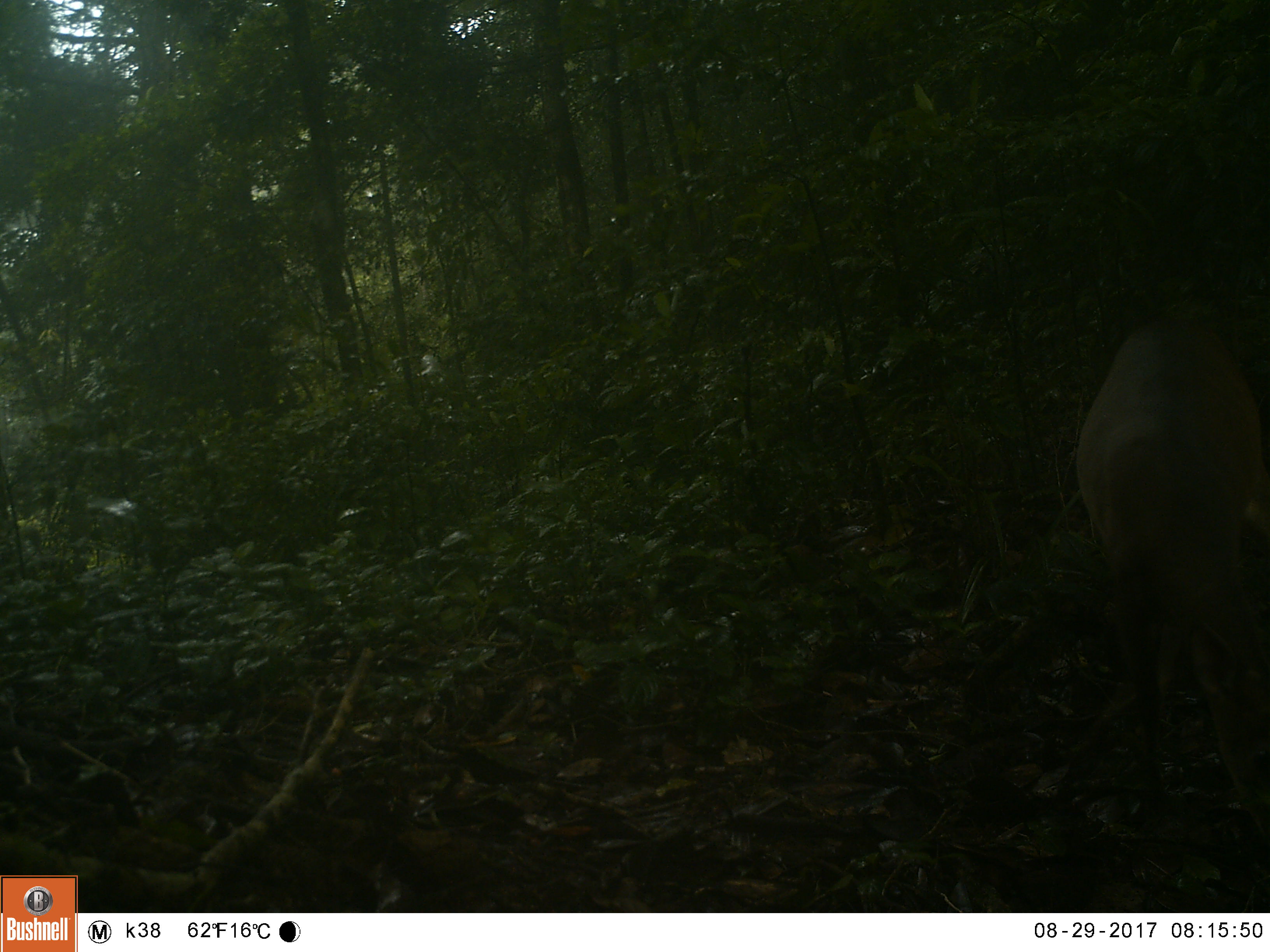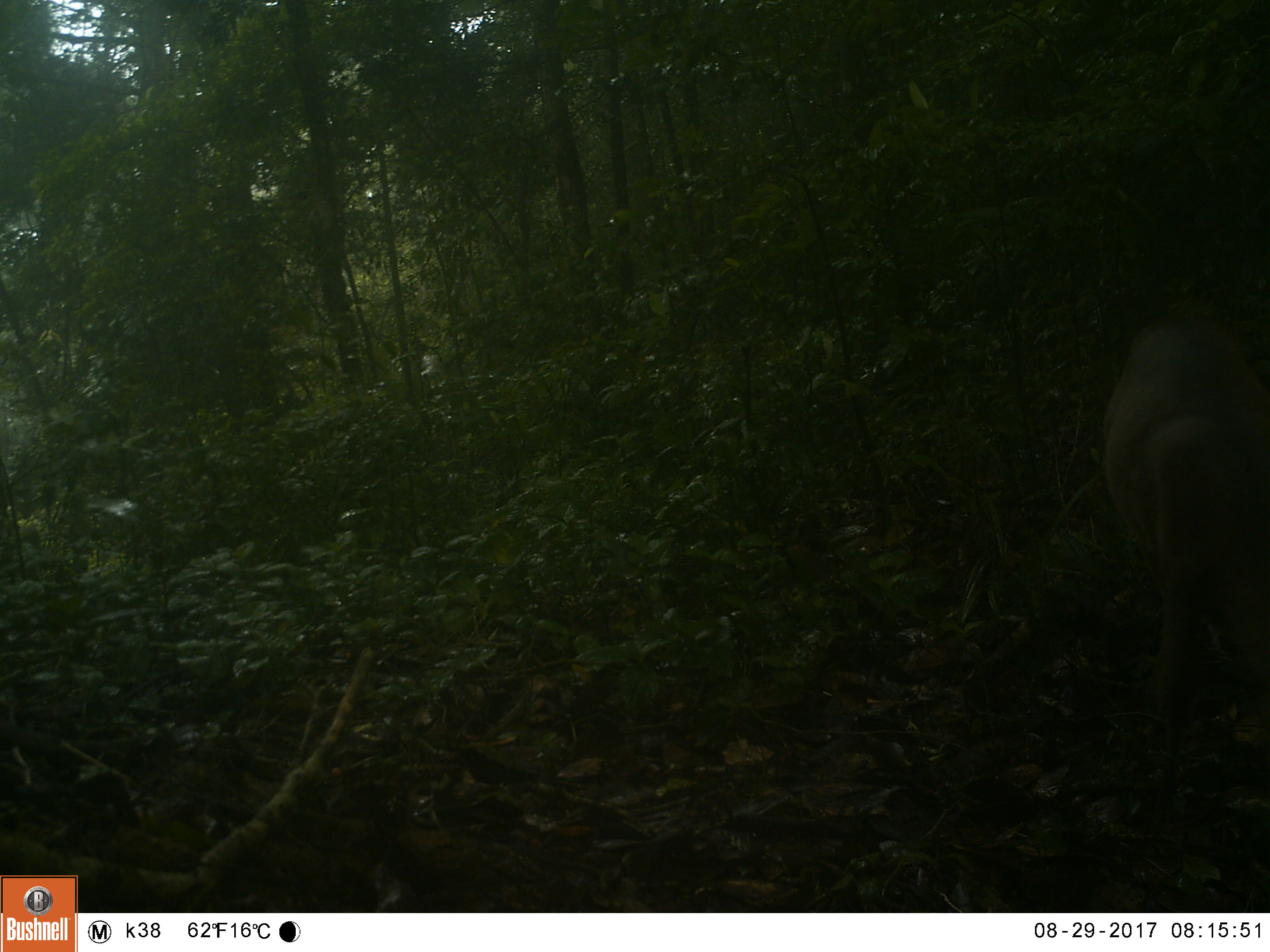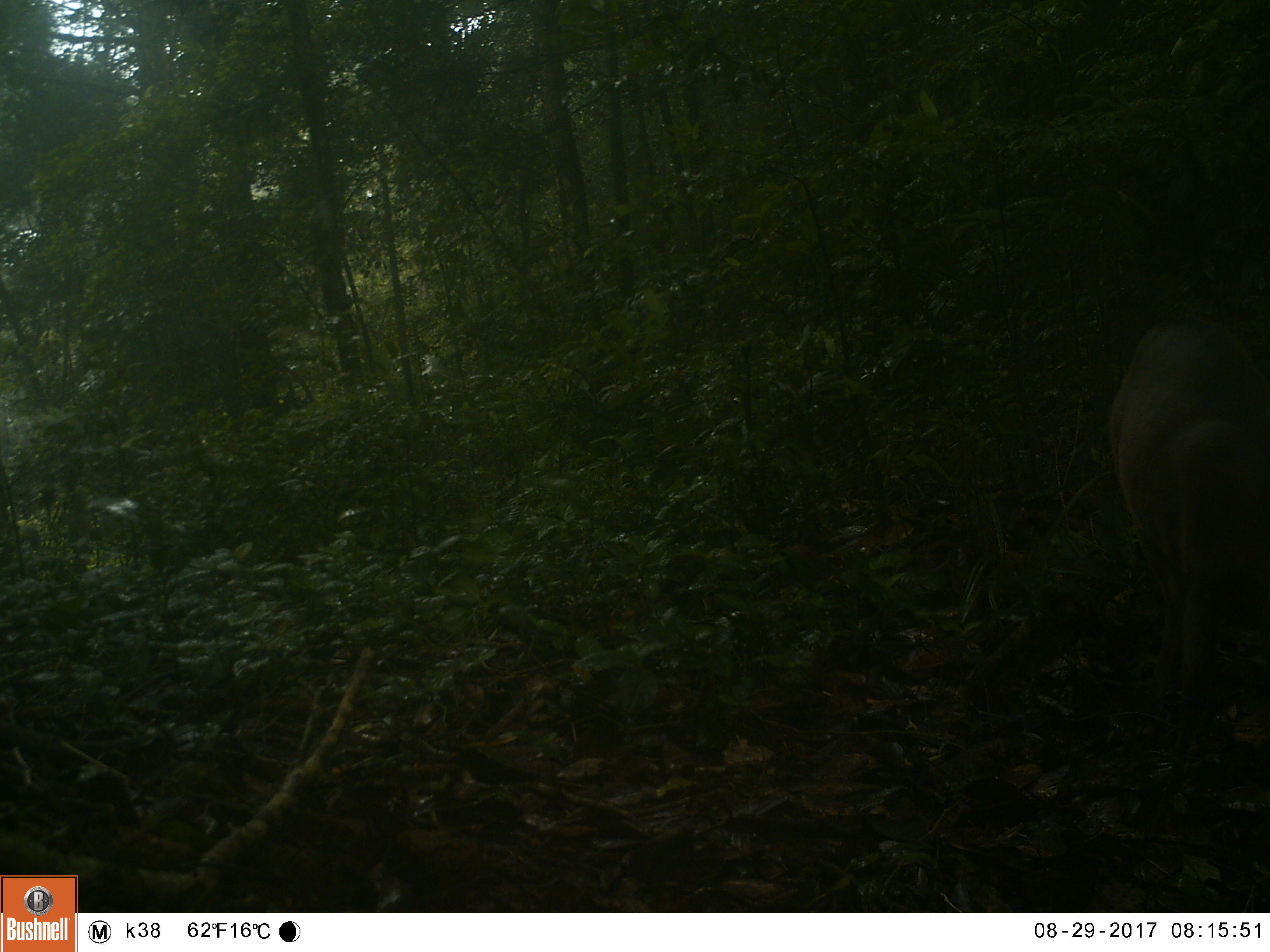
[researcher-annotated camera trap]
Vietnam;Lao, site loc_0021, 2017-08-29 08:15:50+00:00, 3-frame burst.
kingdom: Animalia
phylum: Chordata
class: Mammalia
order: Artiodactyla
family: Cervidae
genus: Muntiacus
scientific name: Muntiacus vuquangensis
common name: large-antlered muntjac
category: large antlered muntjac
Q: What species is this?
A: Large antlered muntjac (large-antlered muntjac) (Muntiacus vuquangensis).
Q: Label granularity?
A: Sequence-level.